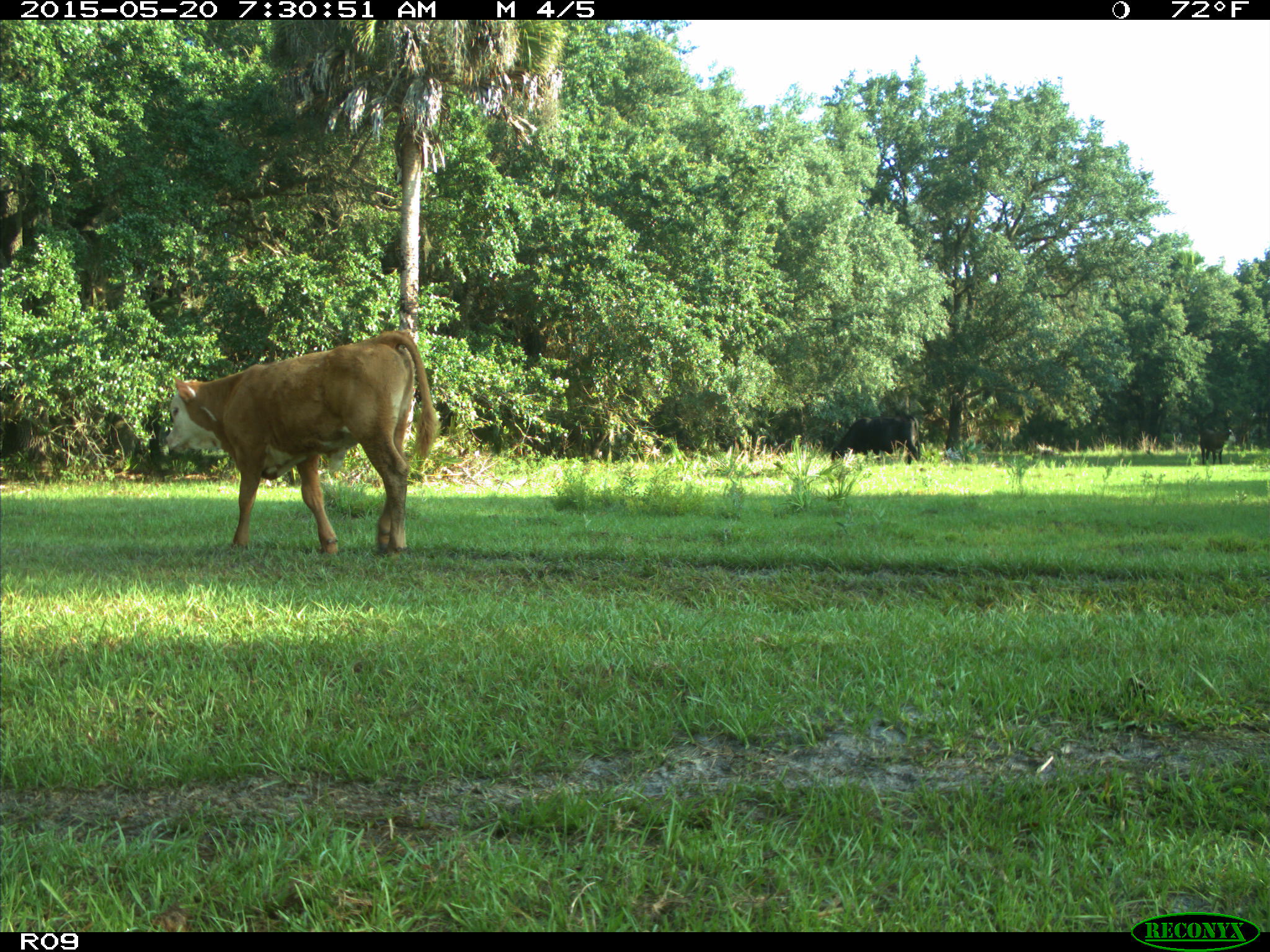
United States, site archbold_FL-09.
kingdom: Animalia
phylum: Chordata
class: Mammalia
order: Artiodactyla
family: Bovidae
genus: Bos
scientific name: Bos taurus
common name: domestic cow